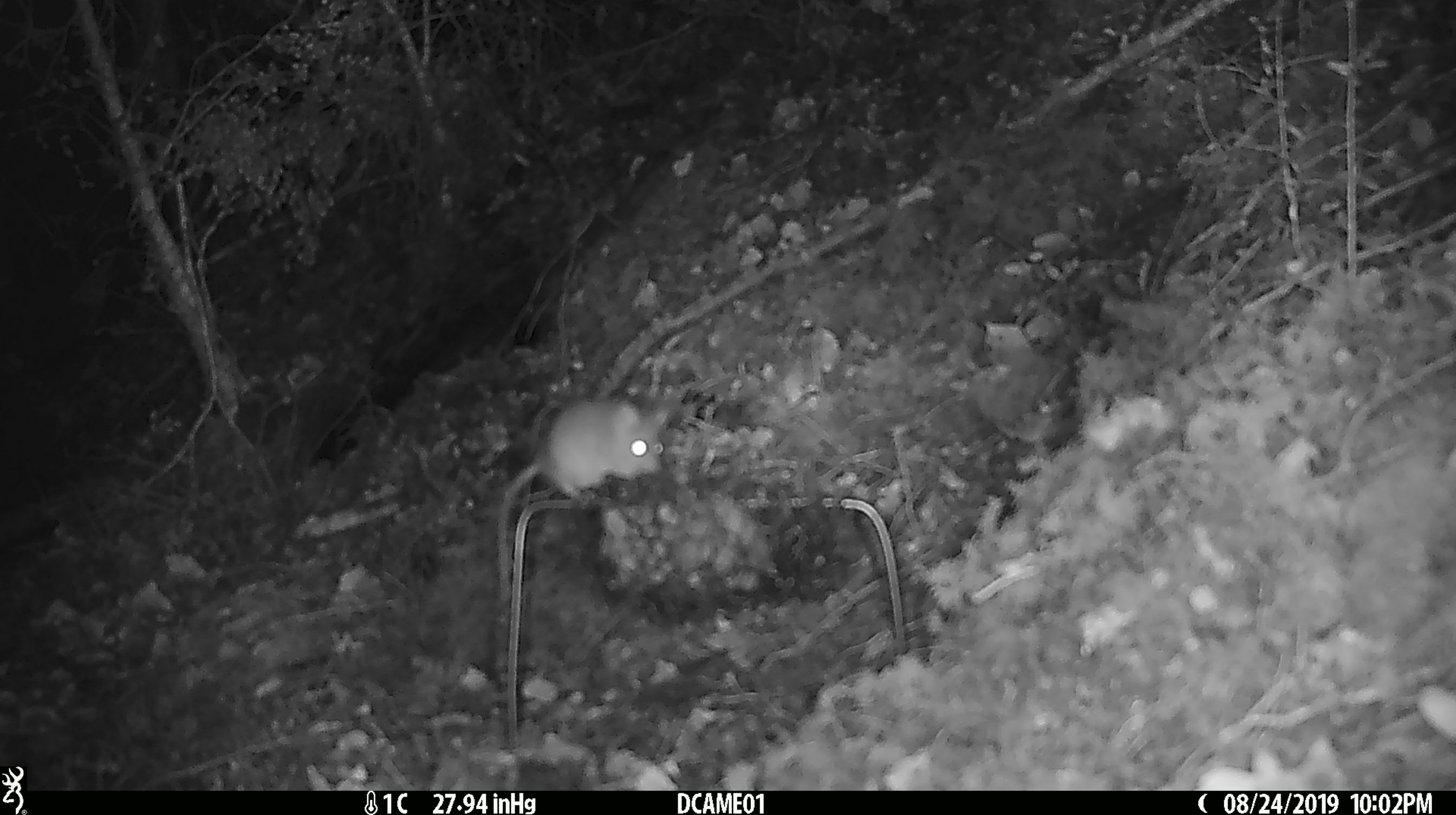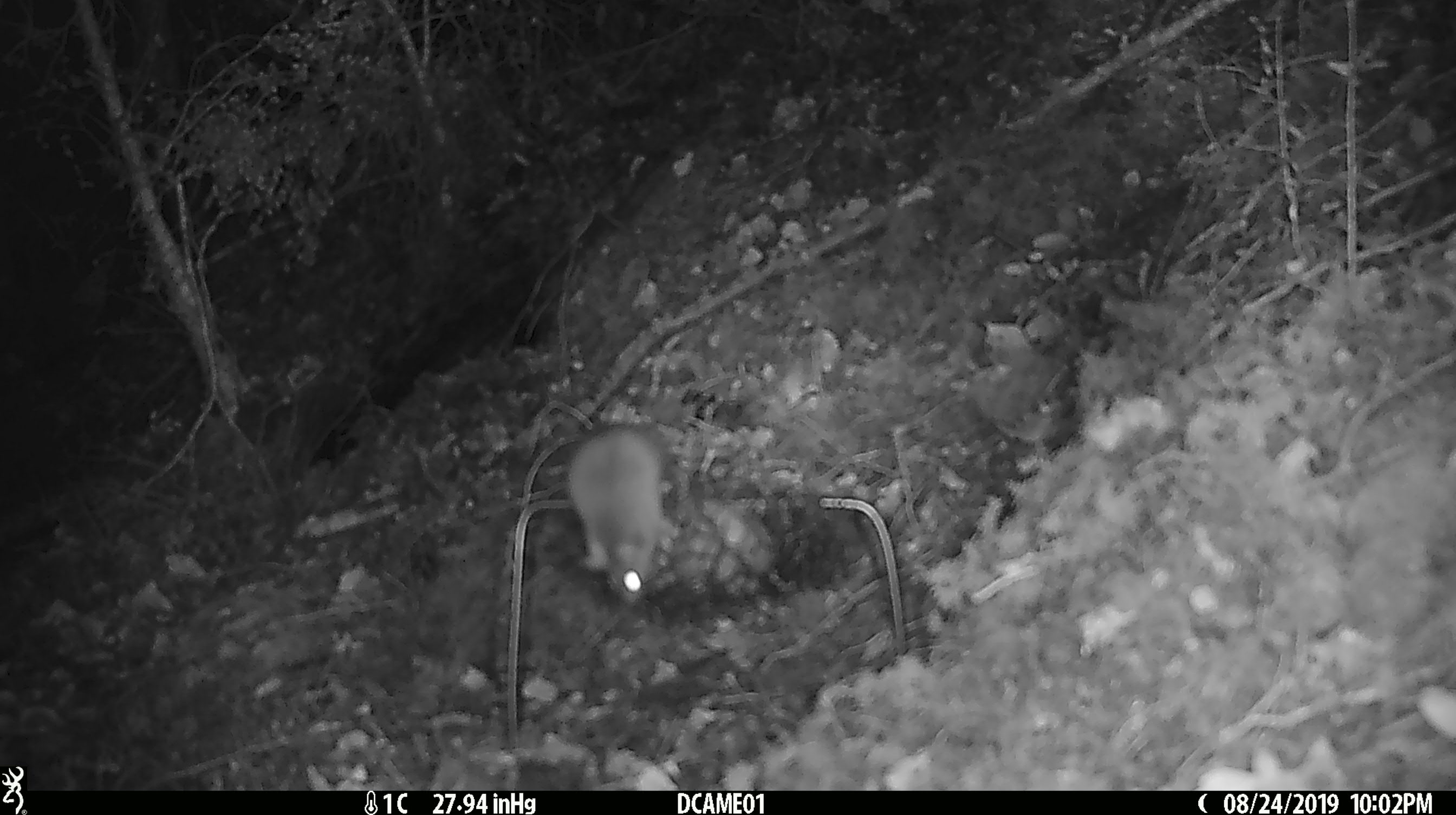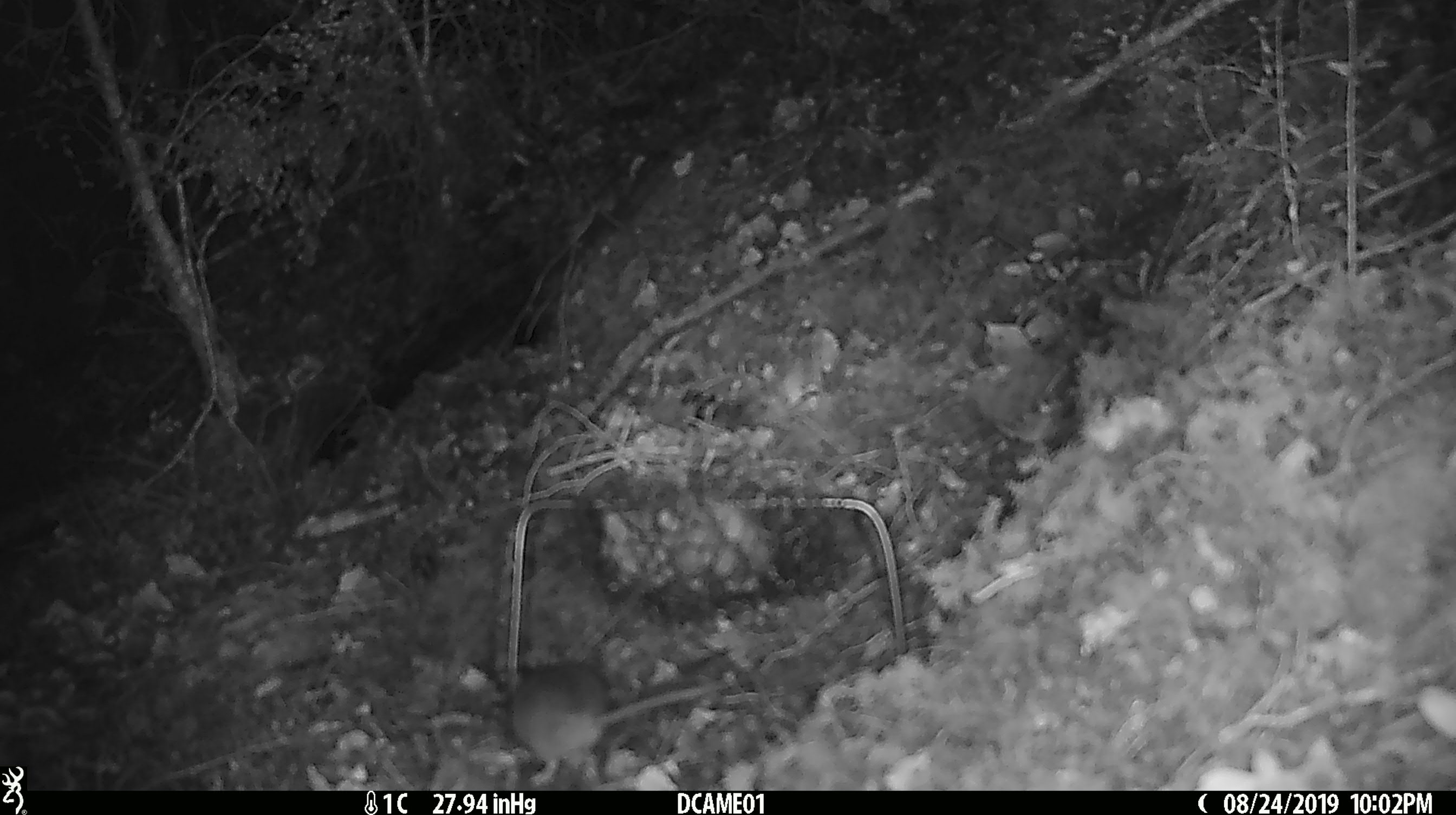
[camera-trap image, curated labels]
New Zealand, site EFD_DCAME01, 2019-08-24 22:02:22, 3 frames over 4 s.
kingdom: Animalia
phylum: Chordata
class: Mammalia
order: Rodentia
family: Muridae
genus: Mus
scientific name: Mus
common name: mouse